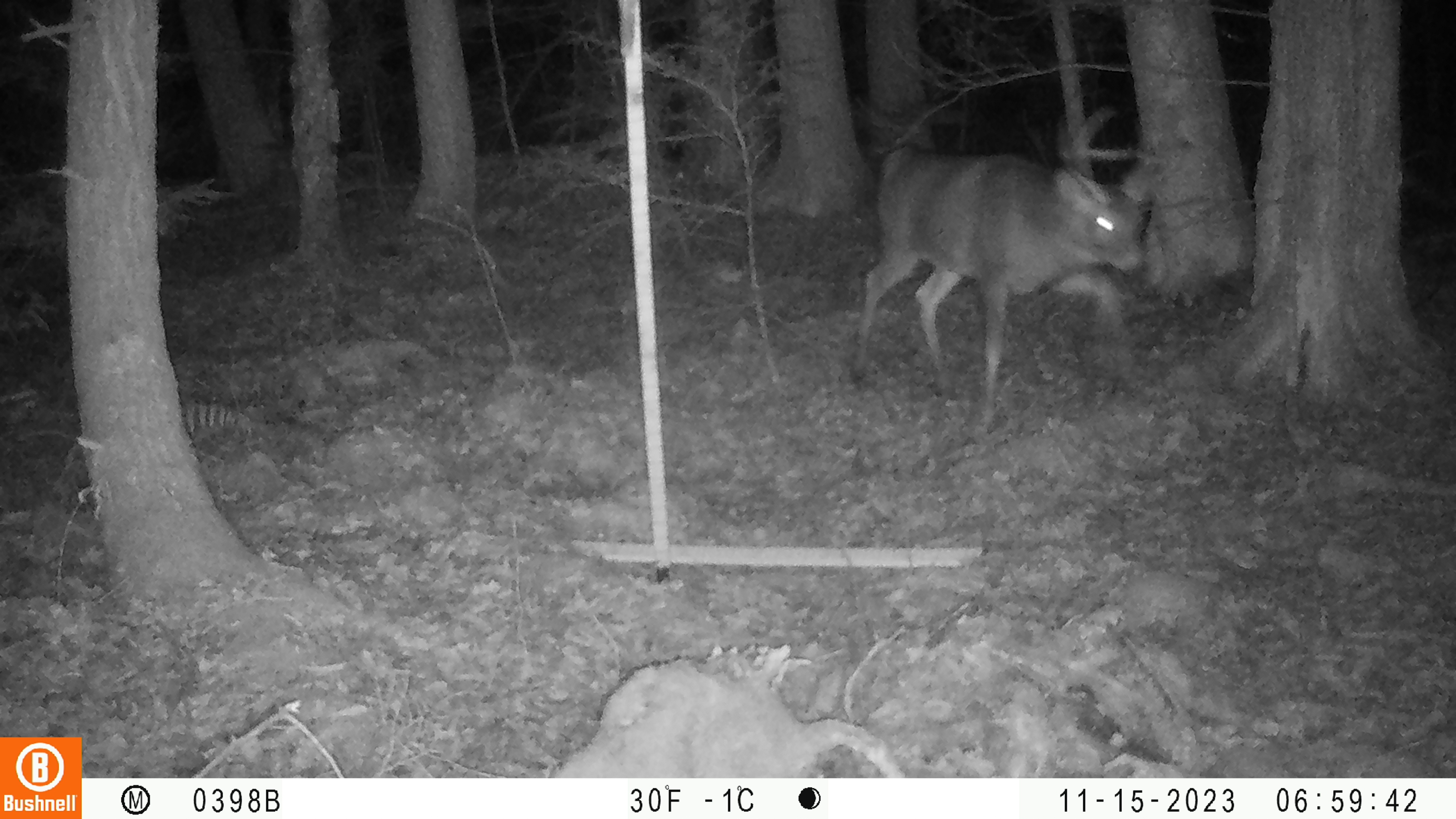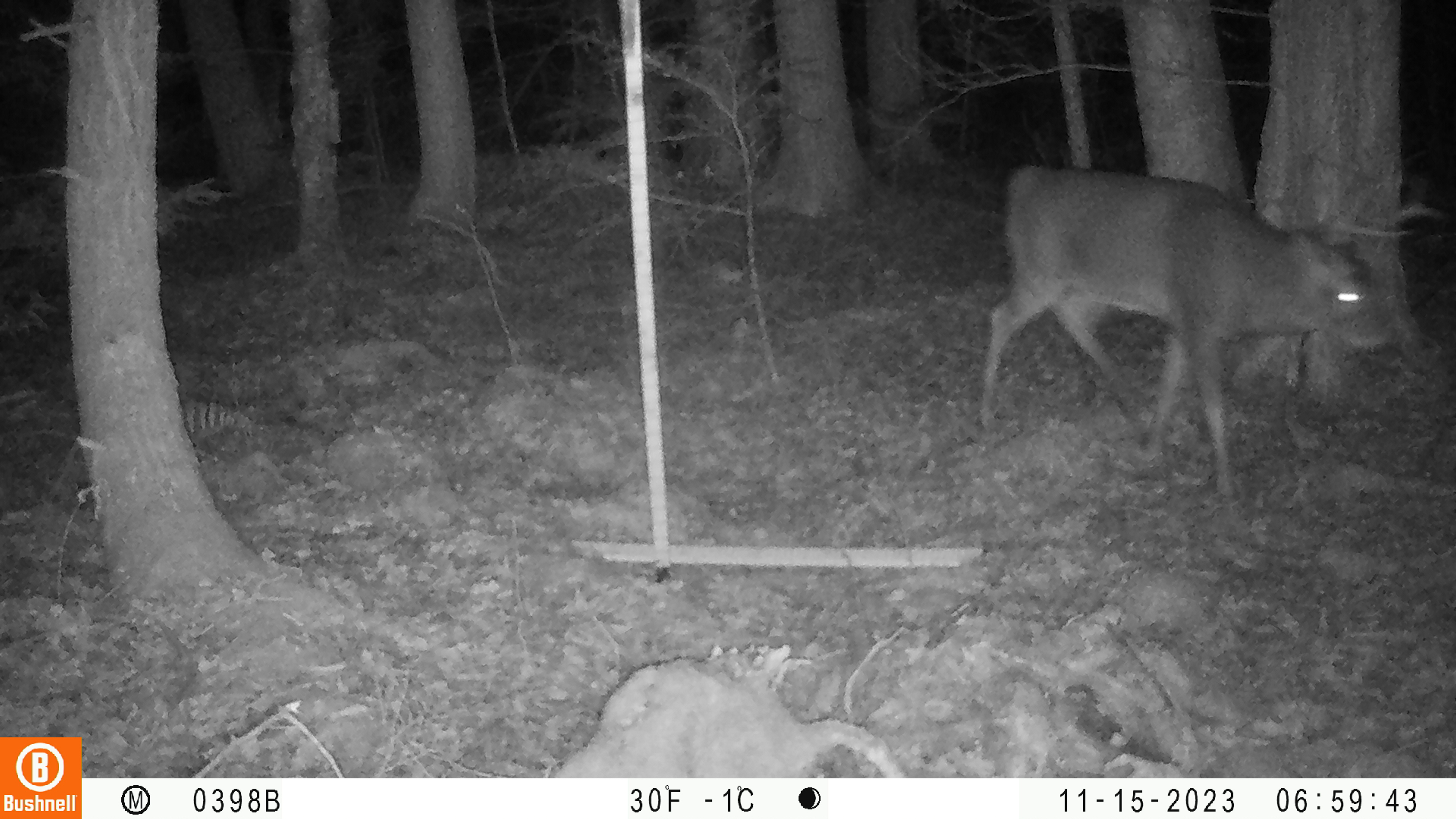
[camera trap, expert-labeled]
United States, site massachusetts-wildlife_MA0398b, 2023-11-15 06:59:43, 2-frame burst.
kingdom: Animalia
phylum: Chordata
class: Mammalia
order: Artiodactyla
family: Cervidae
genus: Odocoileus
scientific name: Odocoileus virginianus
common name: white-tailed deer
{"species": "white-tailed deer (Odocoileus virginianus)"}